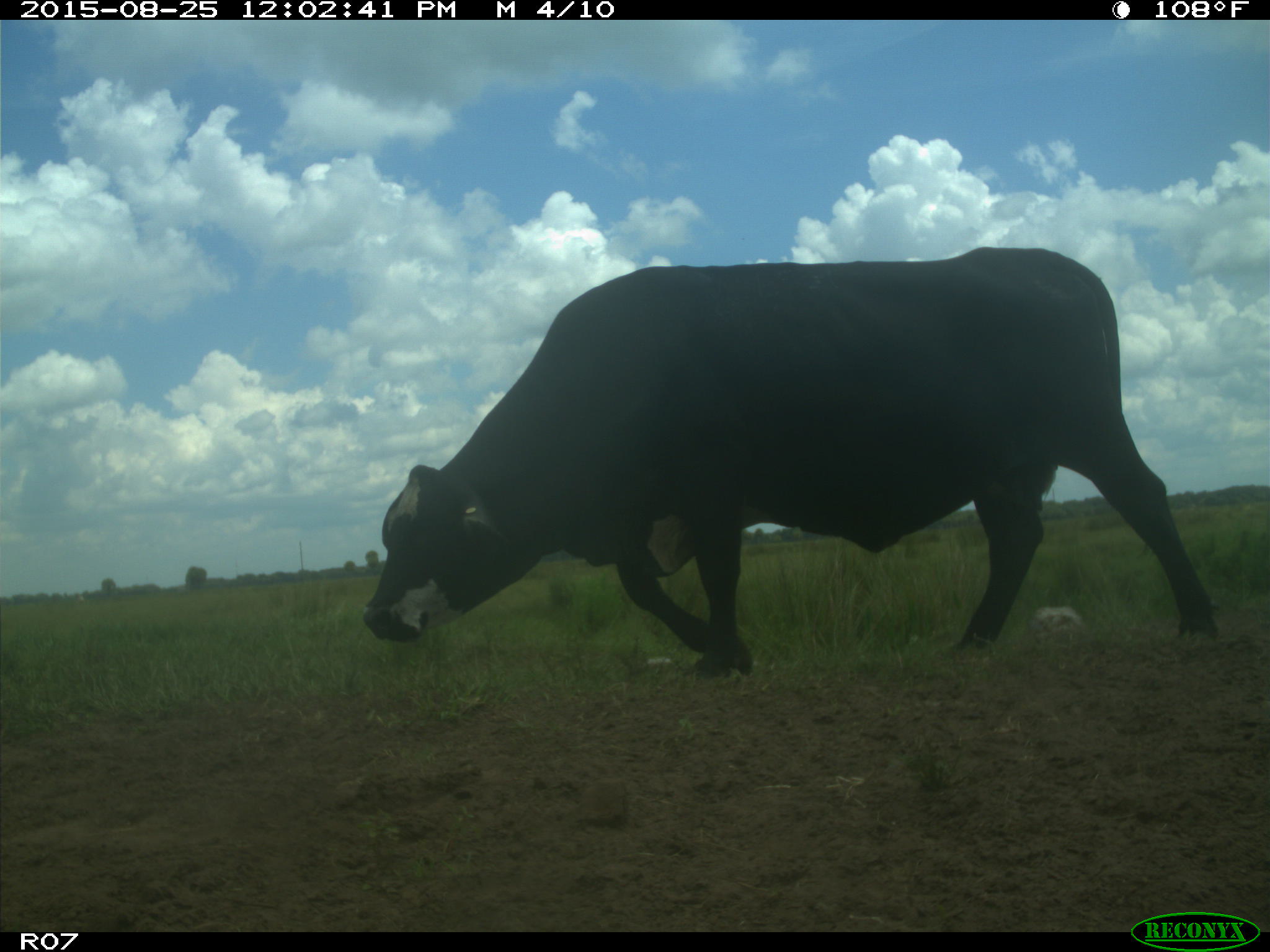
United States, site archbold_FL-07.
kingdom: Animalia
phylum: Chordata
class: Mammalia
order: Artiodactyla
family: Bovidae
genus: Bos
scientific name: Bos taurus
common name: domestic cow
Bos taurus (domestic cow).